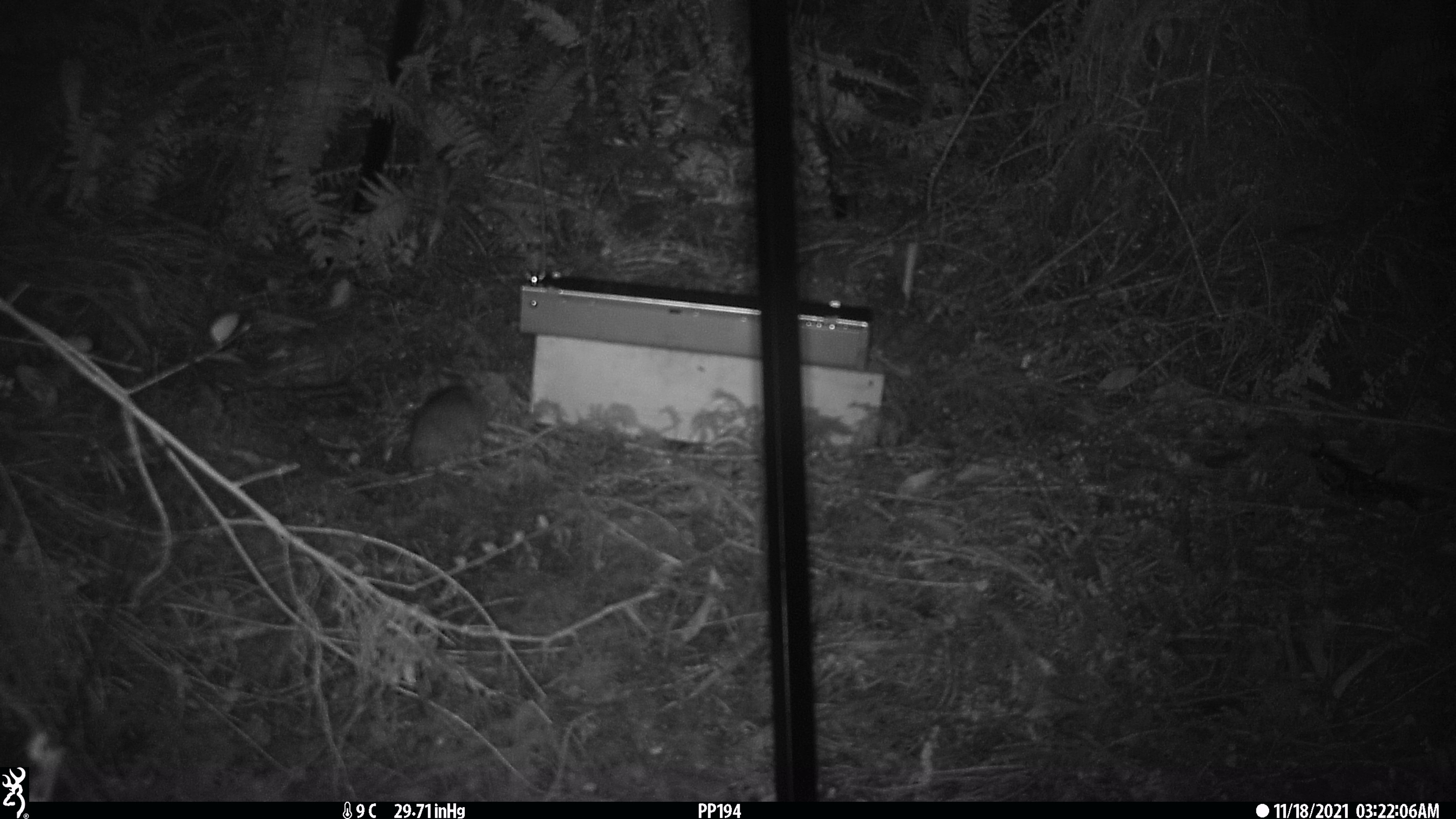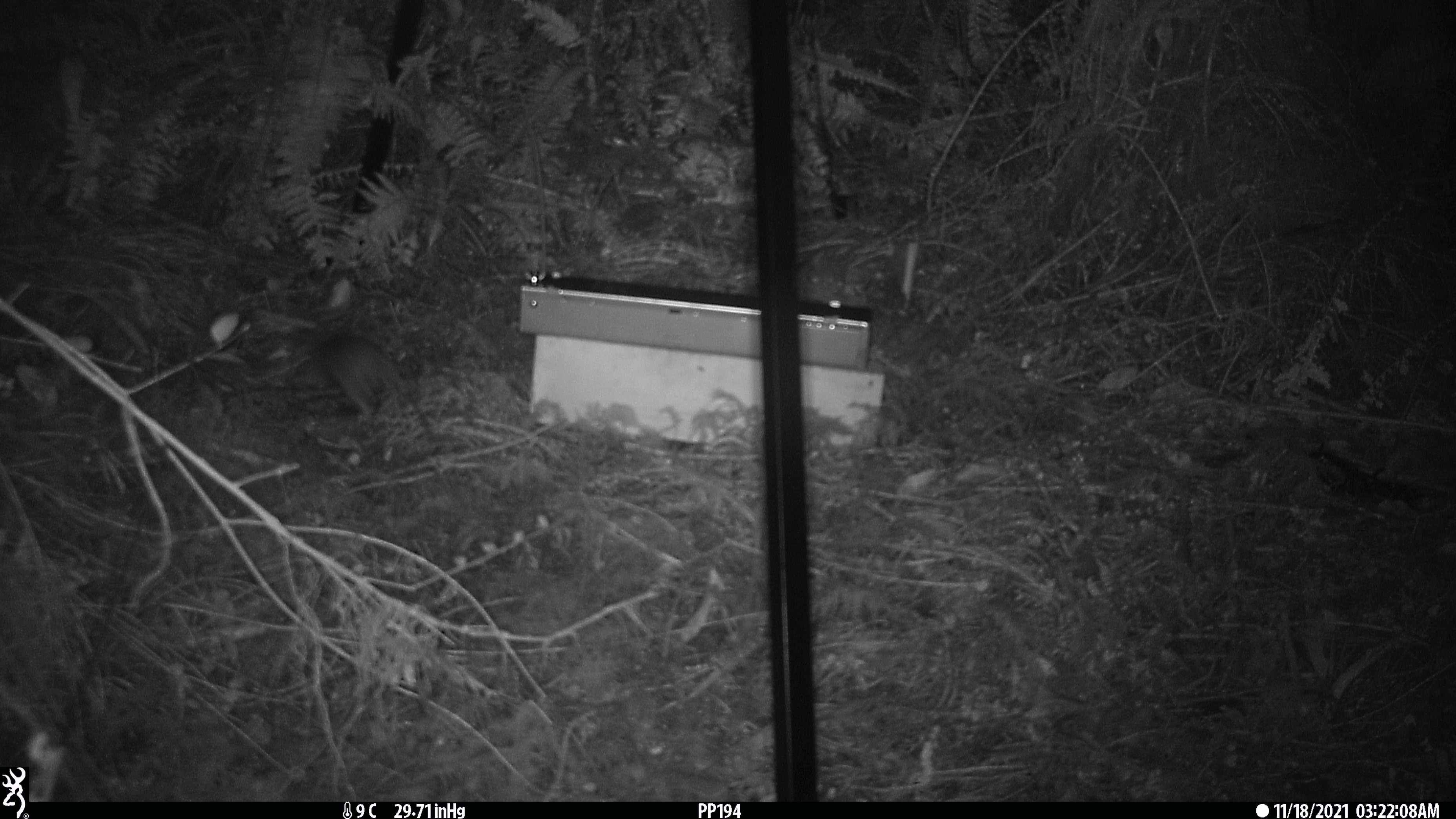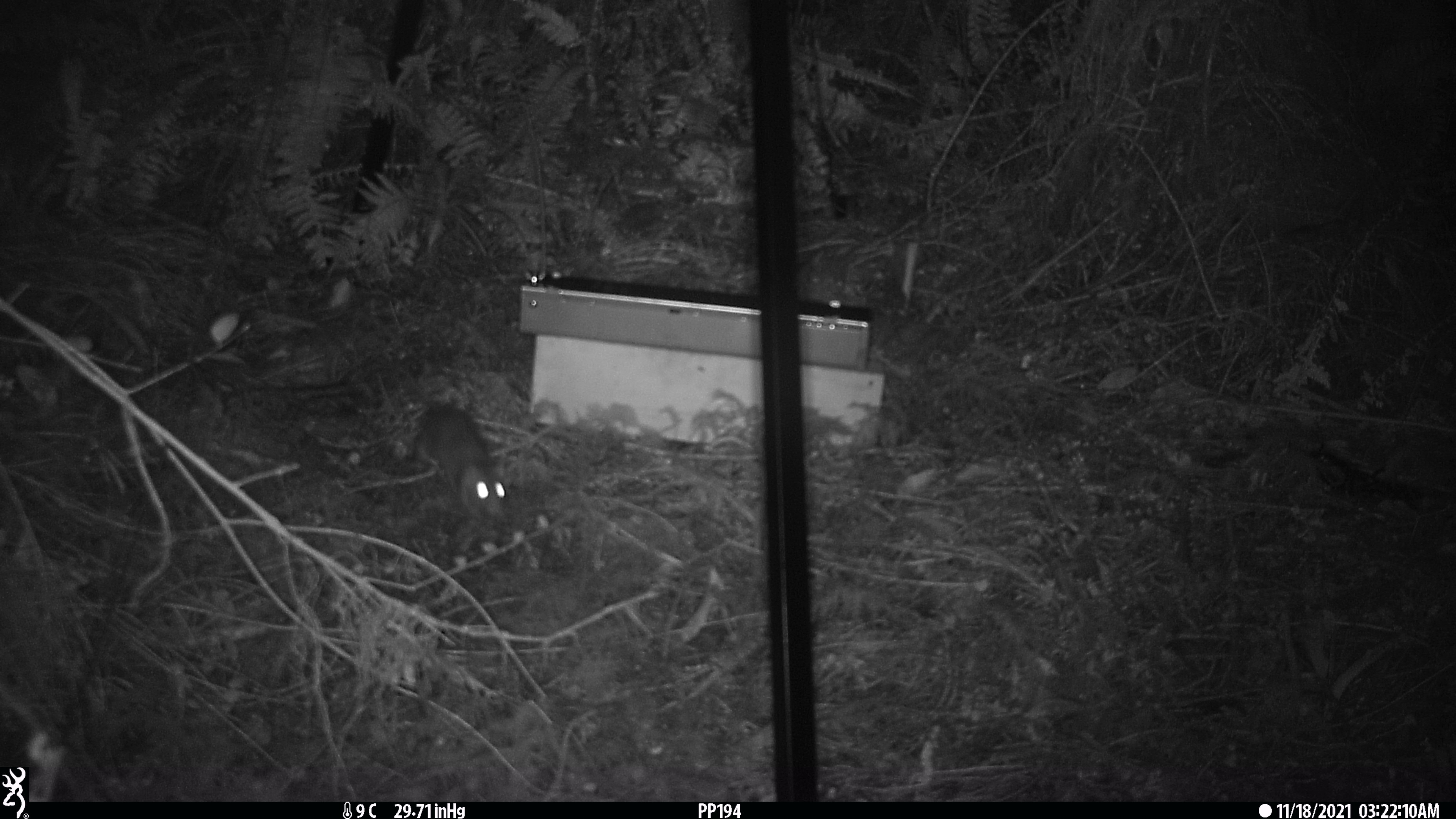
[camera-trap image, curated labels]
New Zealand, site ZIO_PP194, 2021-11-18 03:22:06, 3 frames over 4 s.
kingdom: Animalia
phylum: Chordata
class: Mammalia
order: Rodentia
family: Muridae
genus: Rattus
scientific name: Rattus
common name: rat